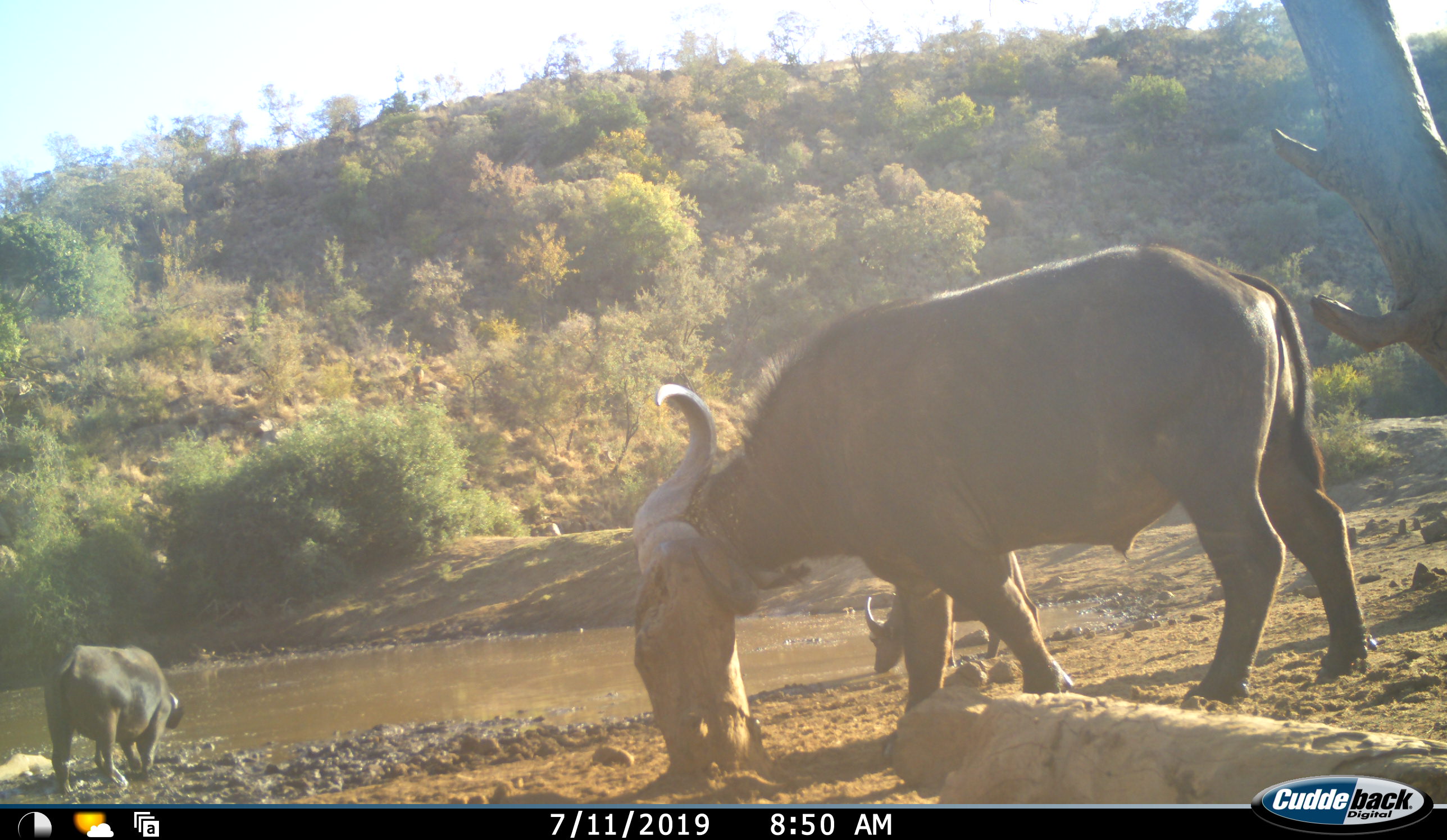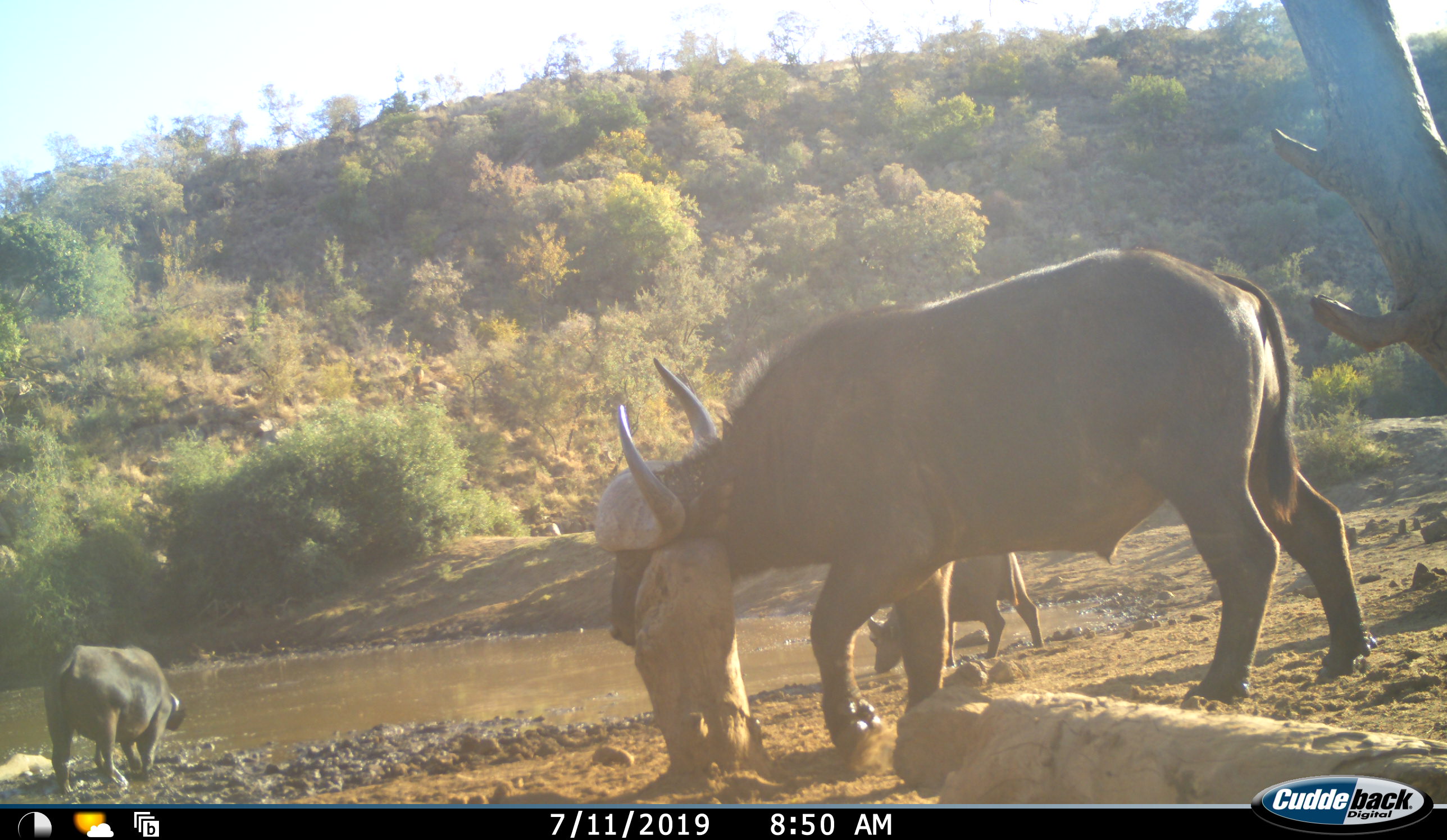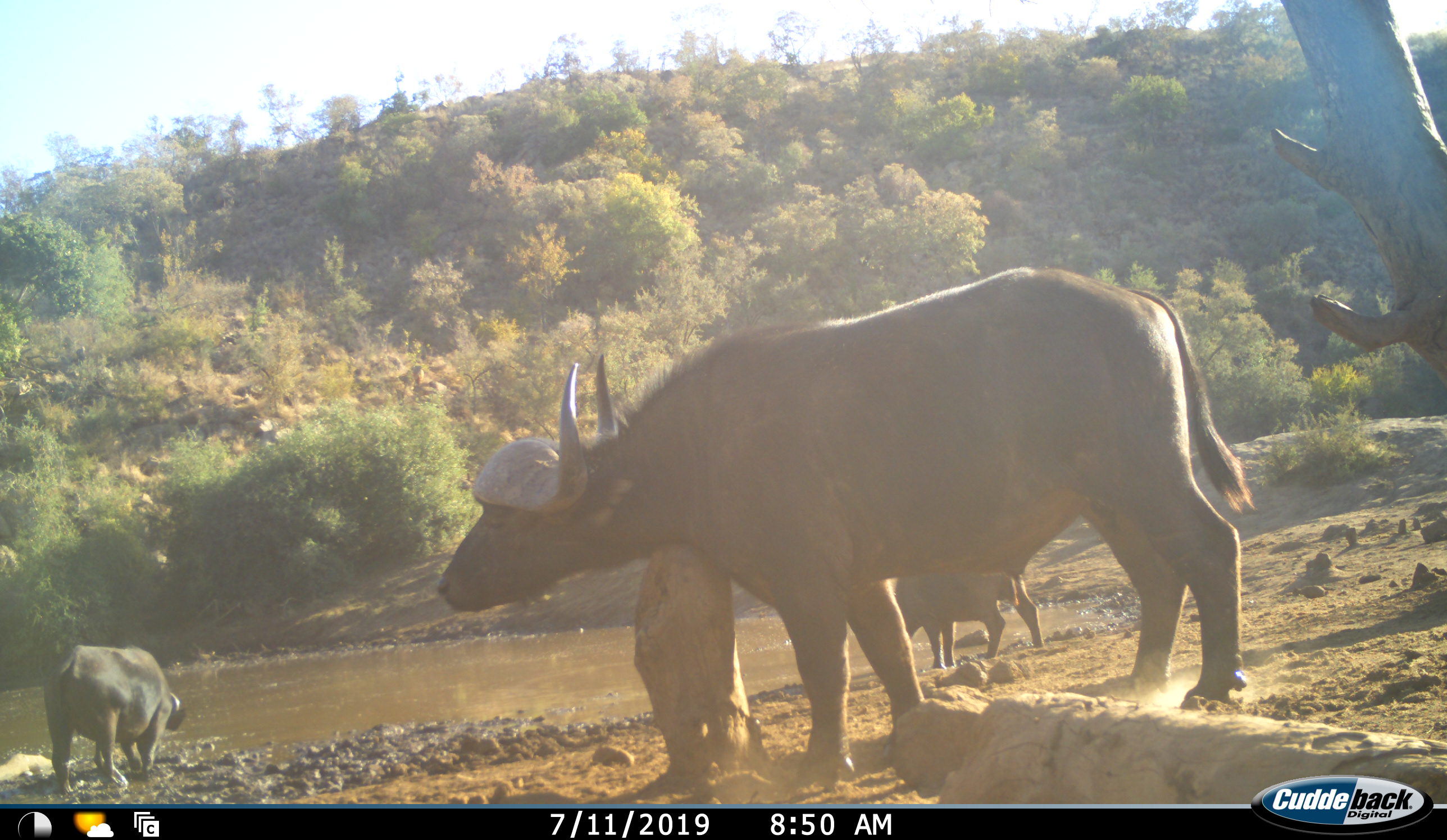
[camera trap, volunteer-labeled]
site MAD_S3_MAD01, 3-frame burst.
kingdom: Animalia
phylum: Chordata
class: Mammalia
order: Artiodactyla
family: Bovidae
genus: Syncerus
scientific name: Syncerus caffer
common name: african buffalo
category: buffalo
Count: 3.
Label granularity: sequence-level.